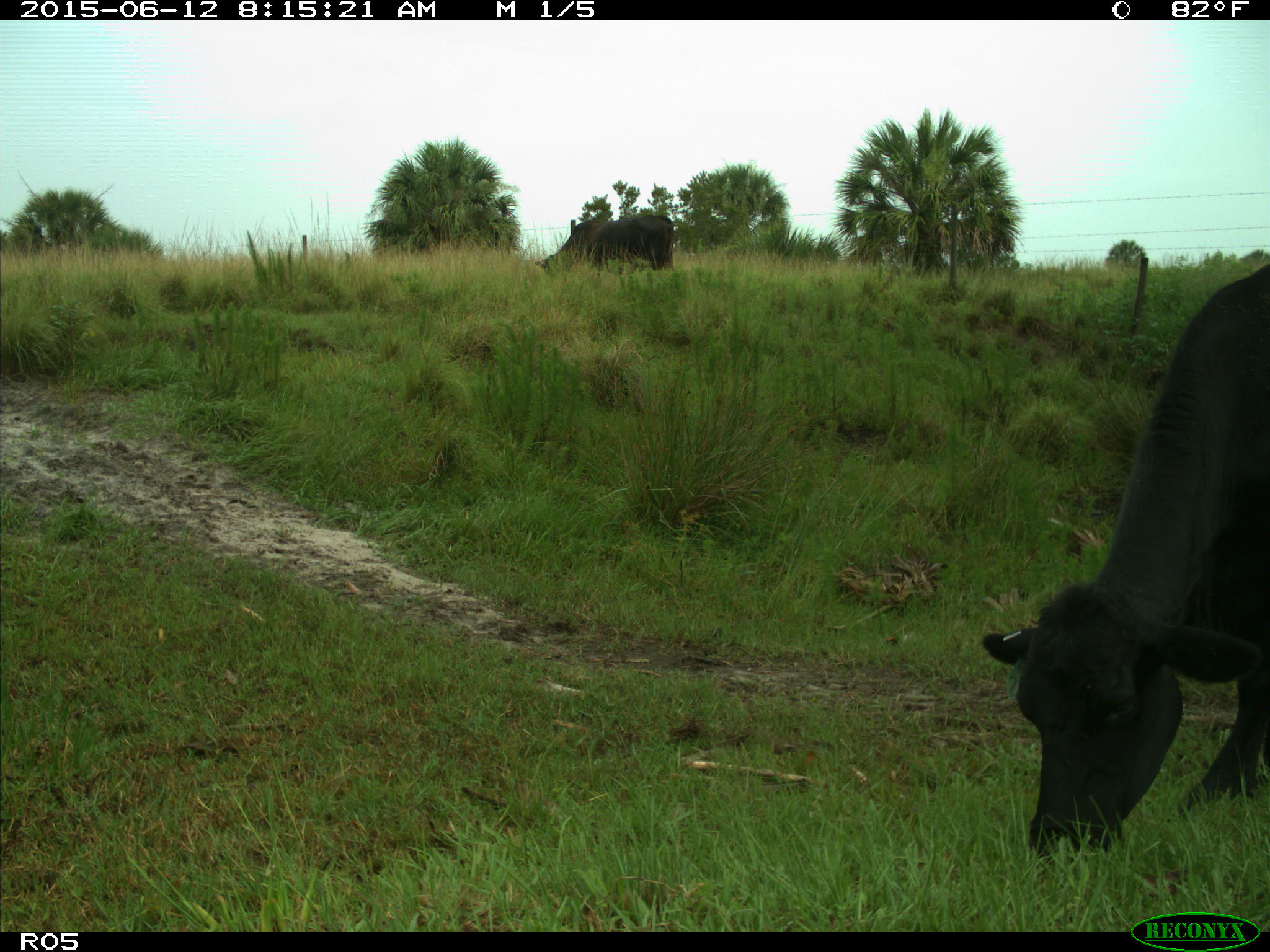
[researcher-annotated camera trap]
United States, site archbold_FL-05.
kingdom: Animalia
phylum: Chordata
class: Mammalia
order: Artiodactyla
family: Bovidae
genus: Bos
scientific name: Bos taurus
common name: domestic cow